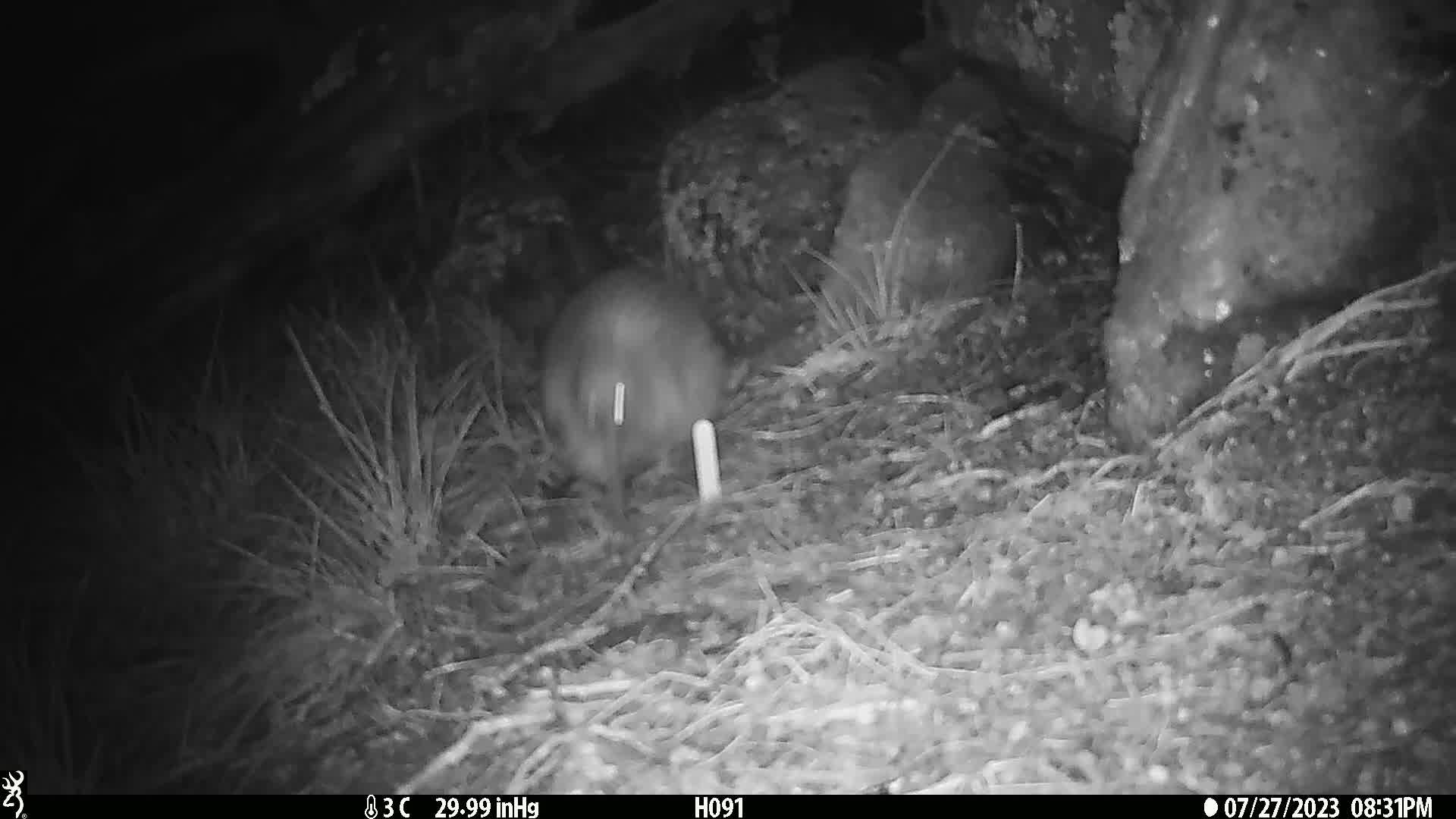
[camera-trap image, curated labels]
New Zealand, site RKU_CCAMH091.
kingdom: Animalia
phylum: Chordata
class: Aves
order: Apterygiformes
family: Apterygidae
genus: Apteryx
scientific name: Apteryx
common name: kiwi